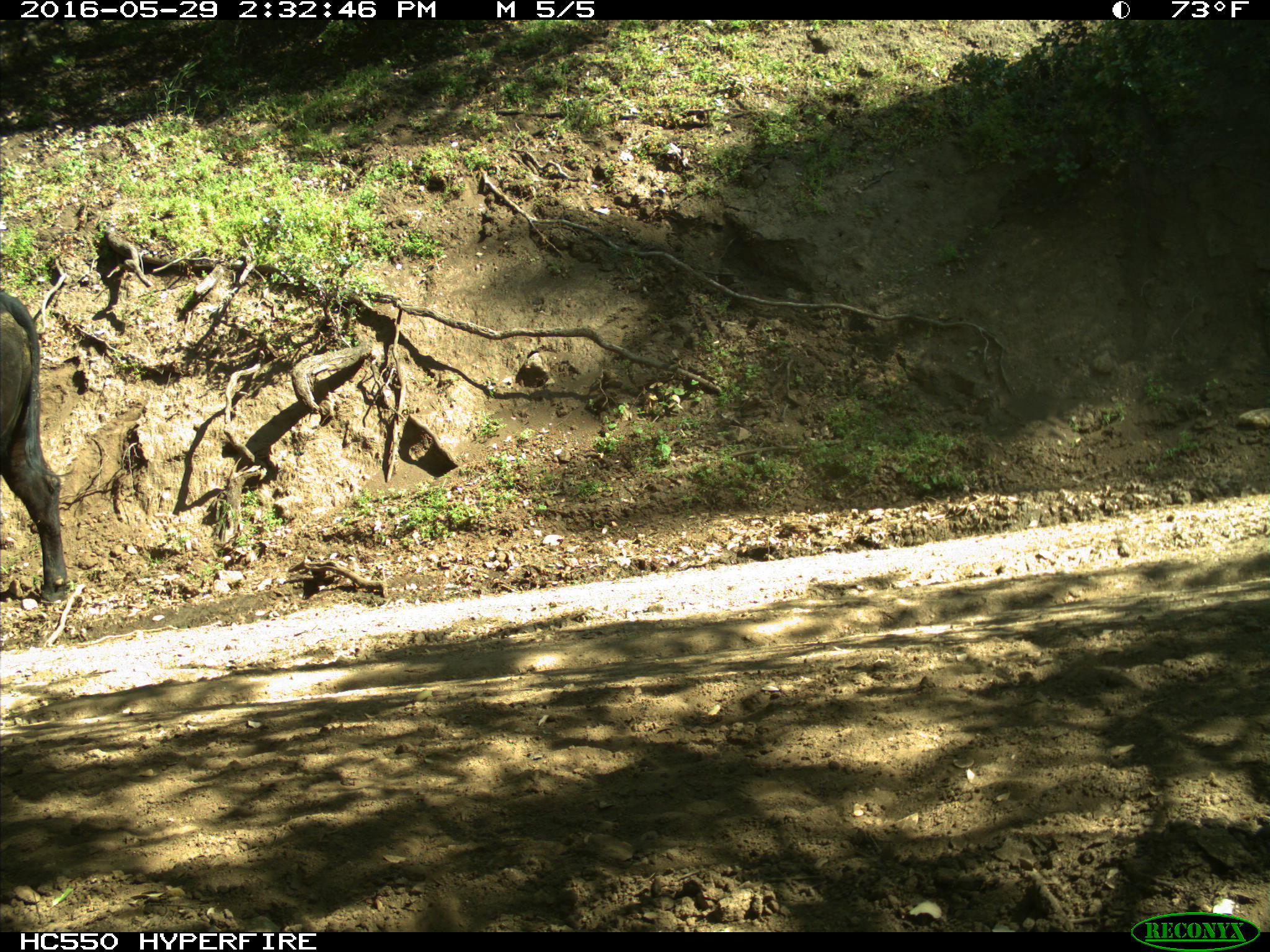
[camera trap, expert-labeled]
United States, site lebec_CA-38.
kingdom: Animalia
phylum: Chordata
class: Mammalia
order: Artiodactyla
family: Bovidae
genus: Bos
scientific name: Bos taurus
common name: domestic cow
Bos taurus (domestic cow).